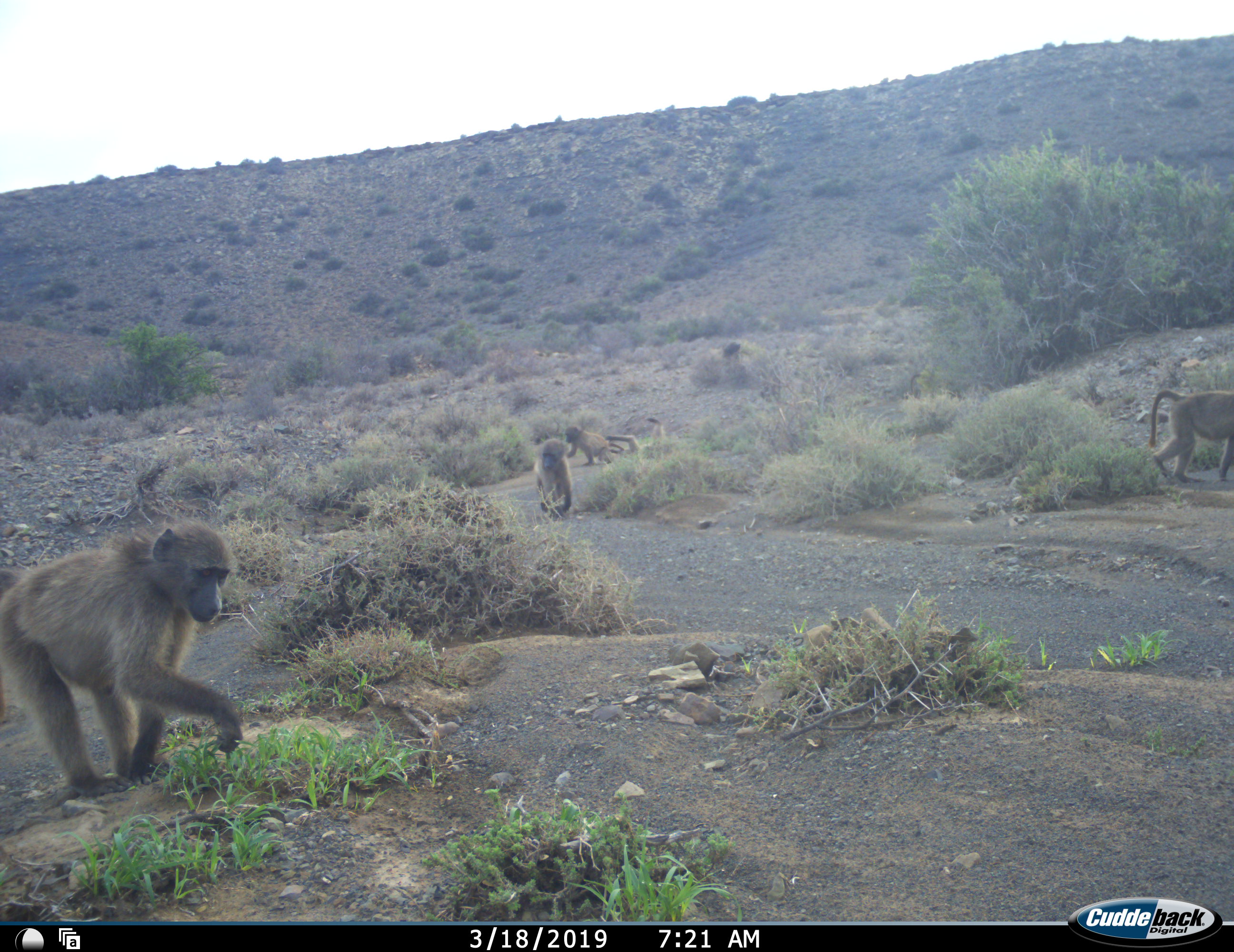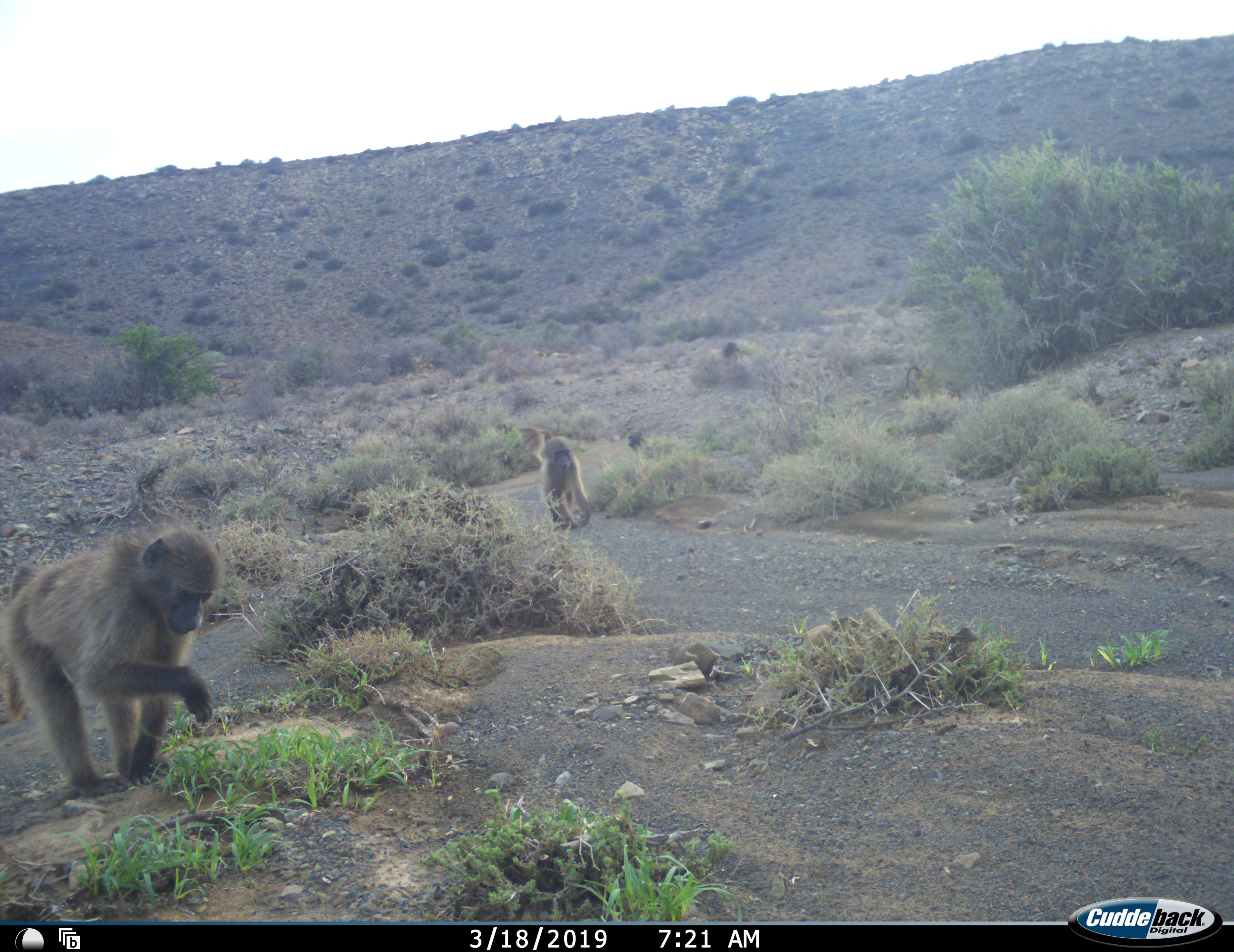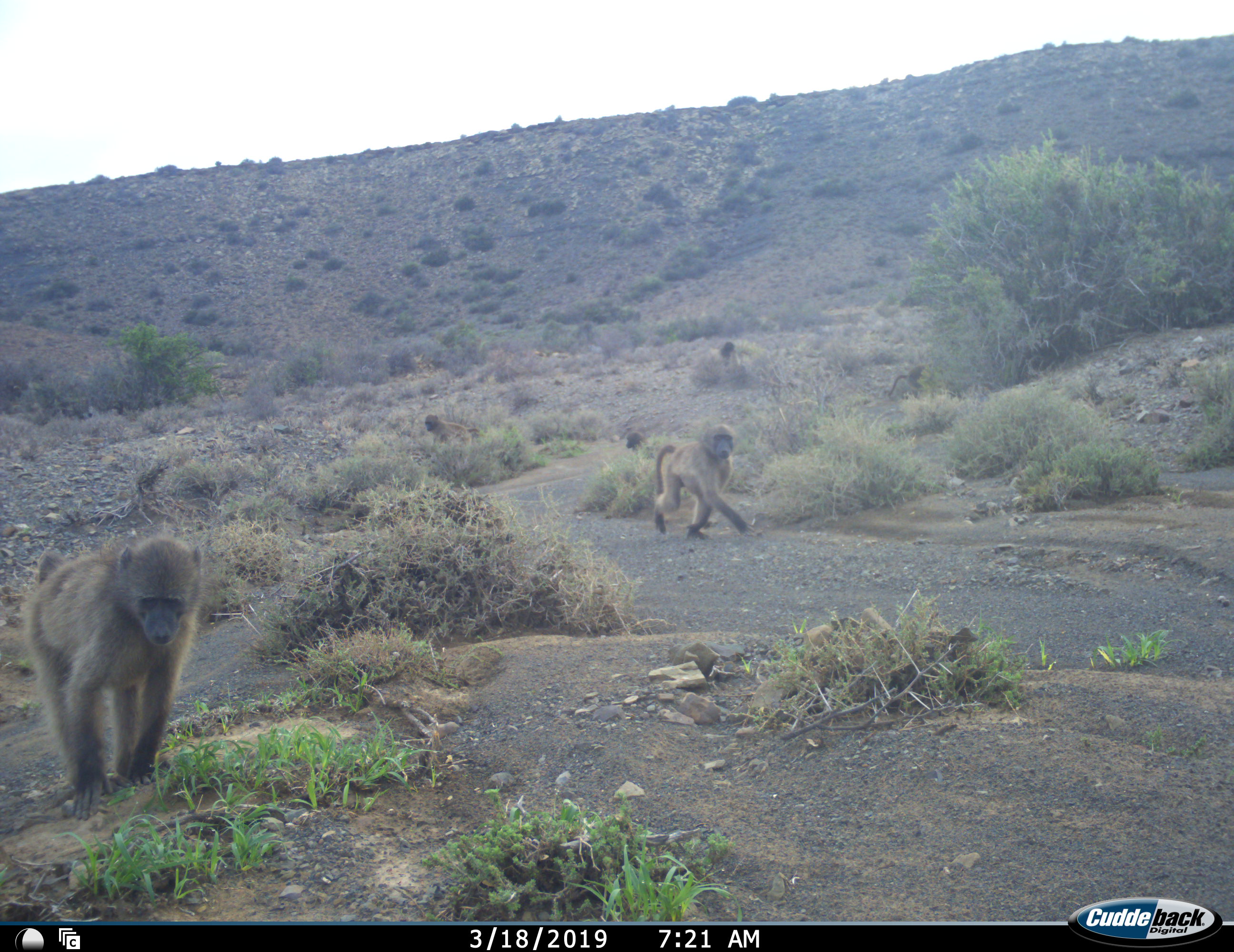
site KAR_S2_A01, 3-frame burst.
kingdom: Animalia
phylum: Chordata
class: Mammalia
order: Primates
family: Cercopithecidae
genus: Papio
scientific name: Papio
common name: baboon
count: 7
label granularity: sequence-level